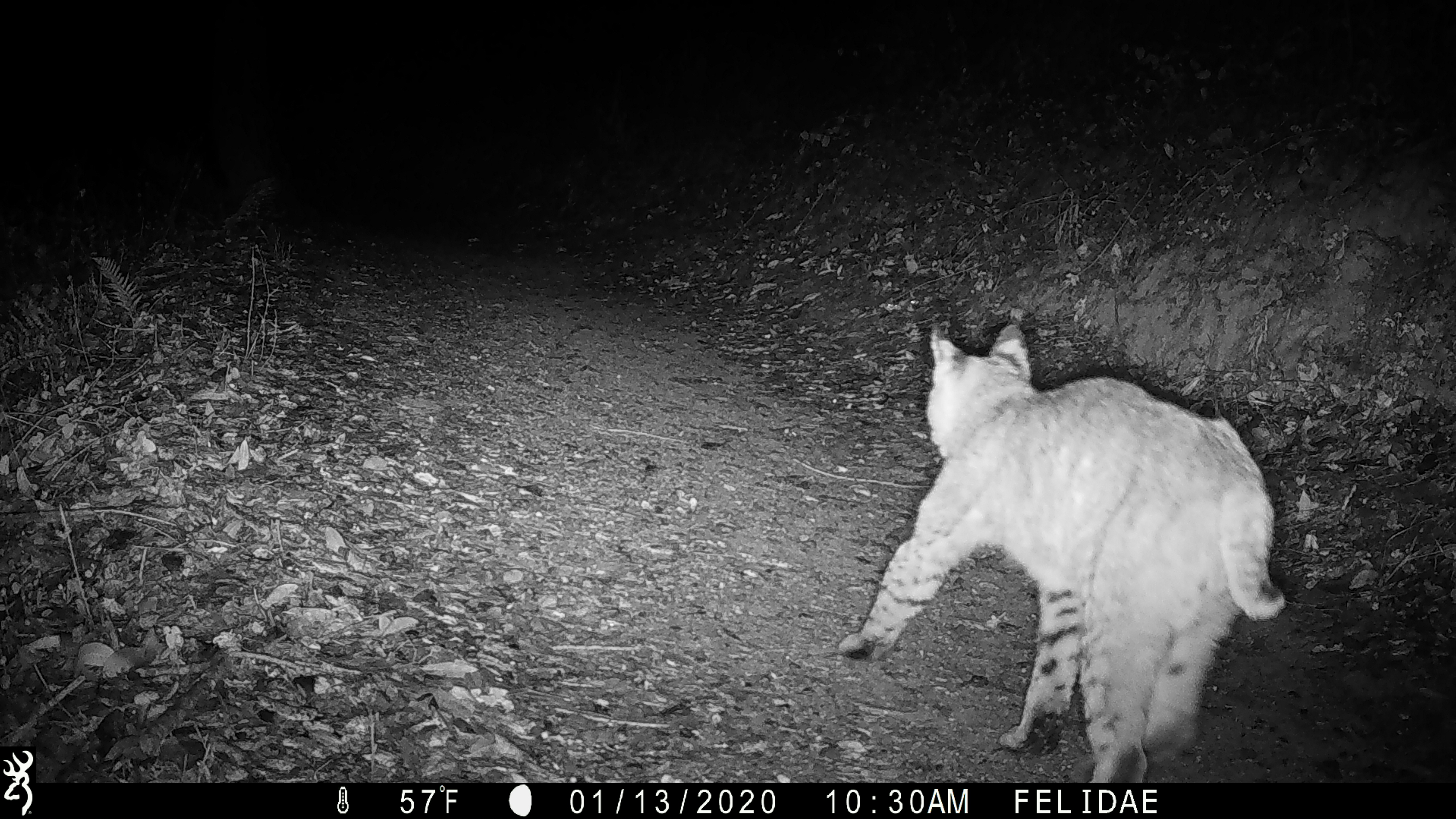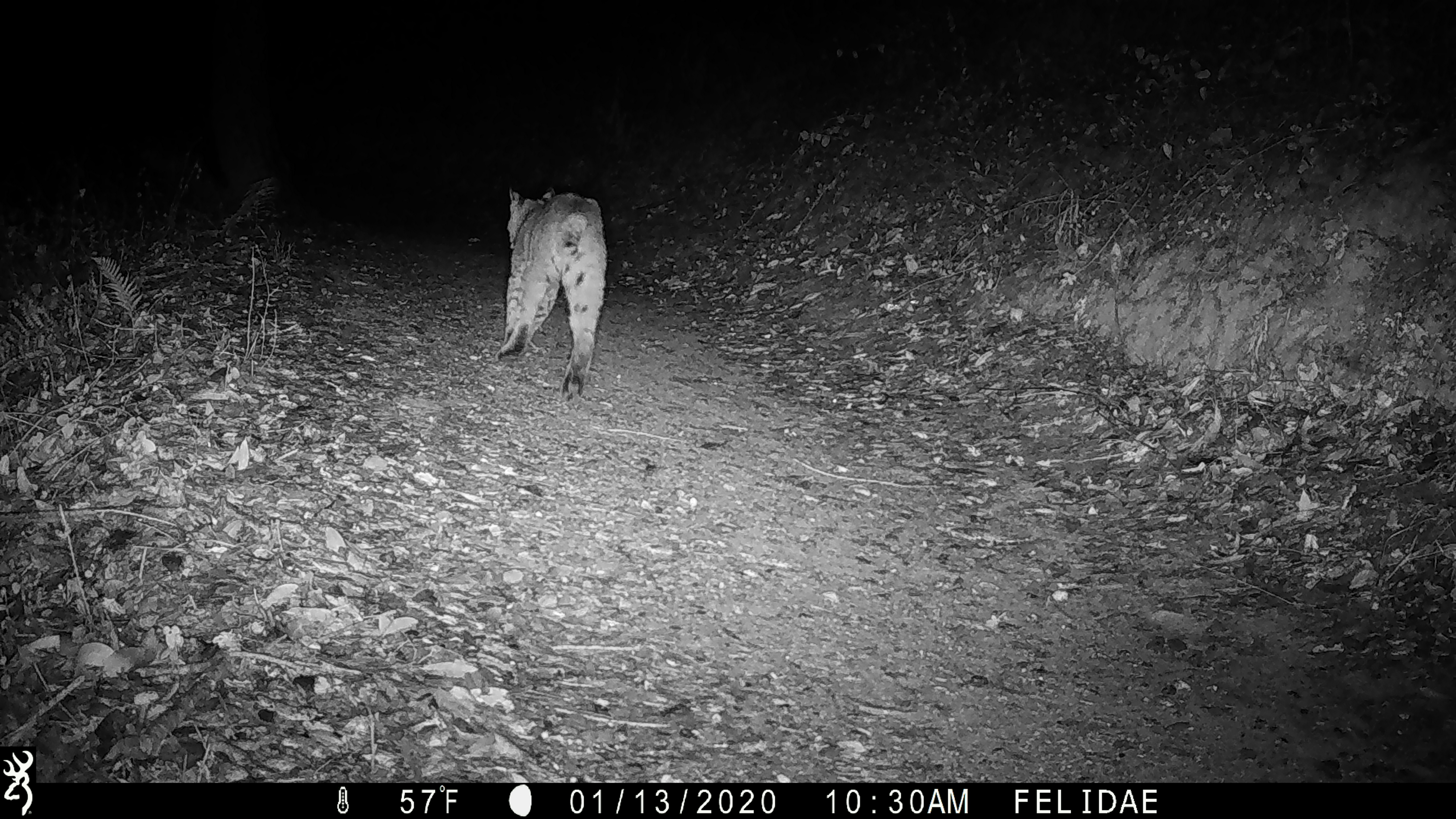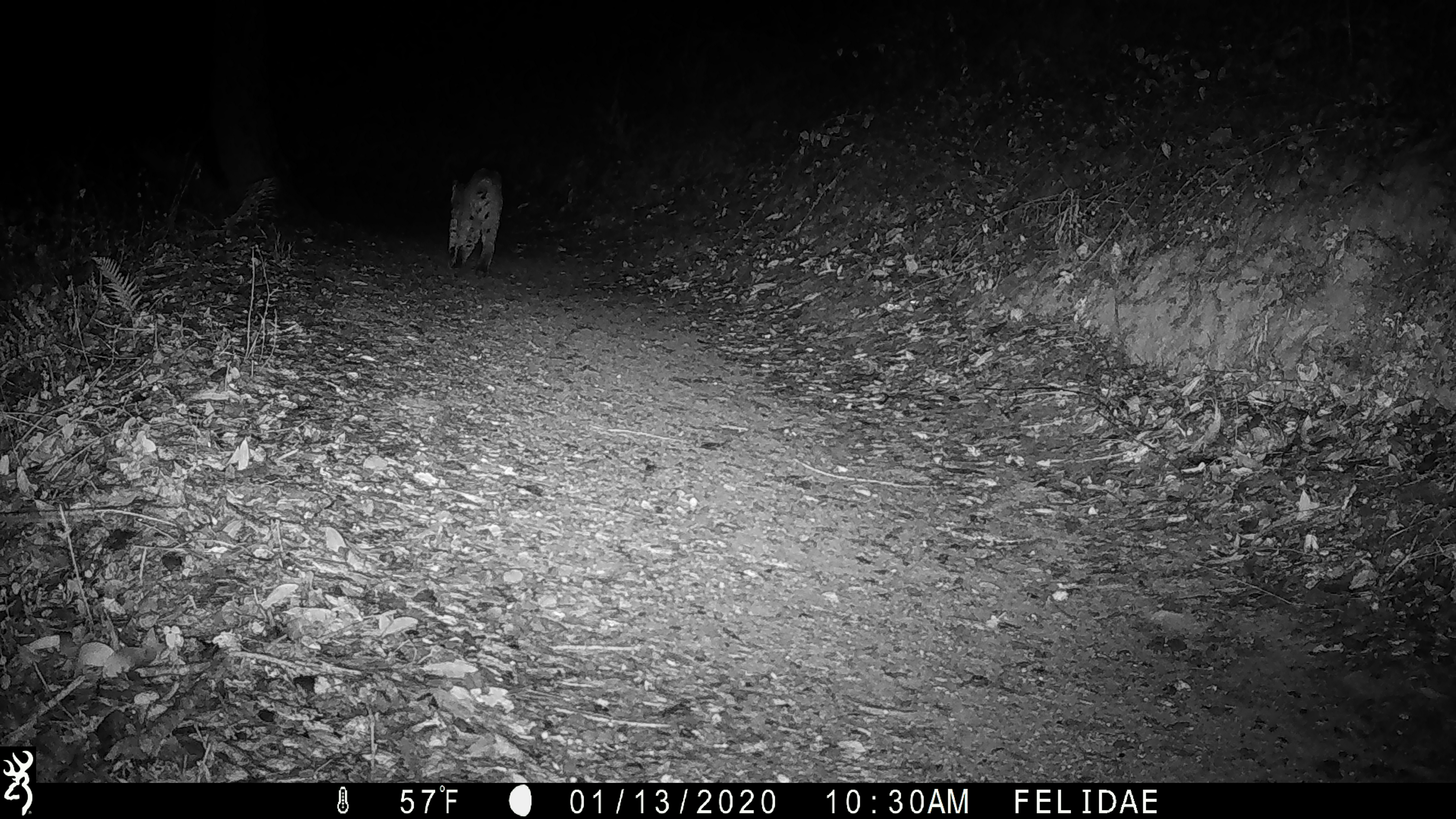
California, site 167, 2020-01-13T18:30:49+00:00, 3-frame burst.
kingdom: Animalia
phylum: Chordata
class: Mammalia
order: Carnivora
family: Felidae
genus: Lynx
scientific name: Lynx rufus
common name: bobcat